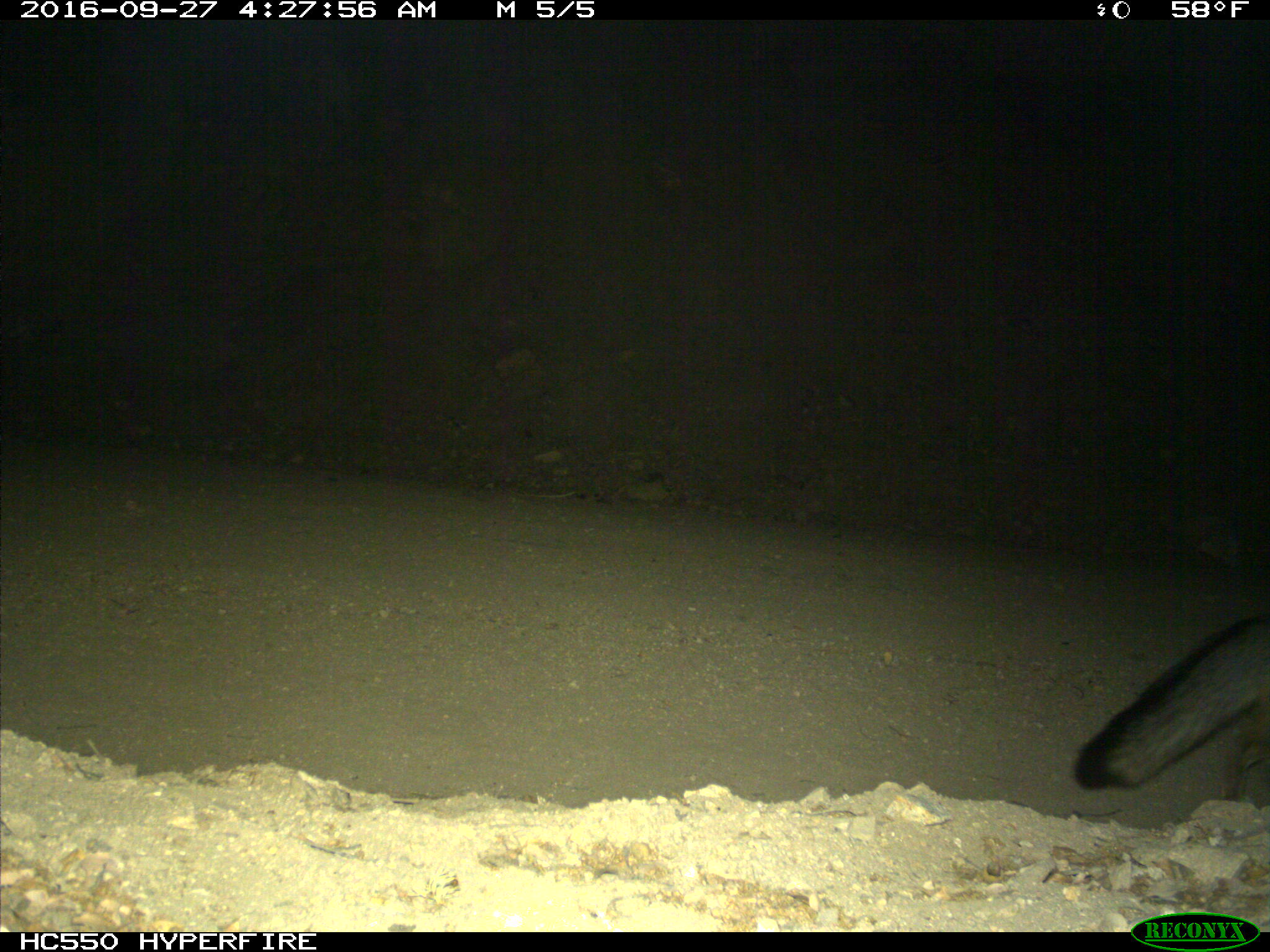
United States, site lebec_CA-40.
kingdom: Animalia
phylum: Chordata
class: Mammalia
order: Carnivora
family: Canidae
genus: Urocyon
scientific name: Urocyon cinereoargenteus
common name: gray fox